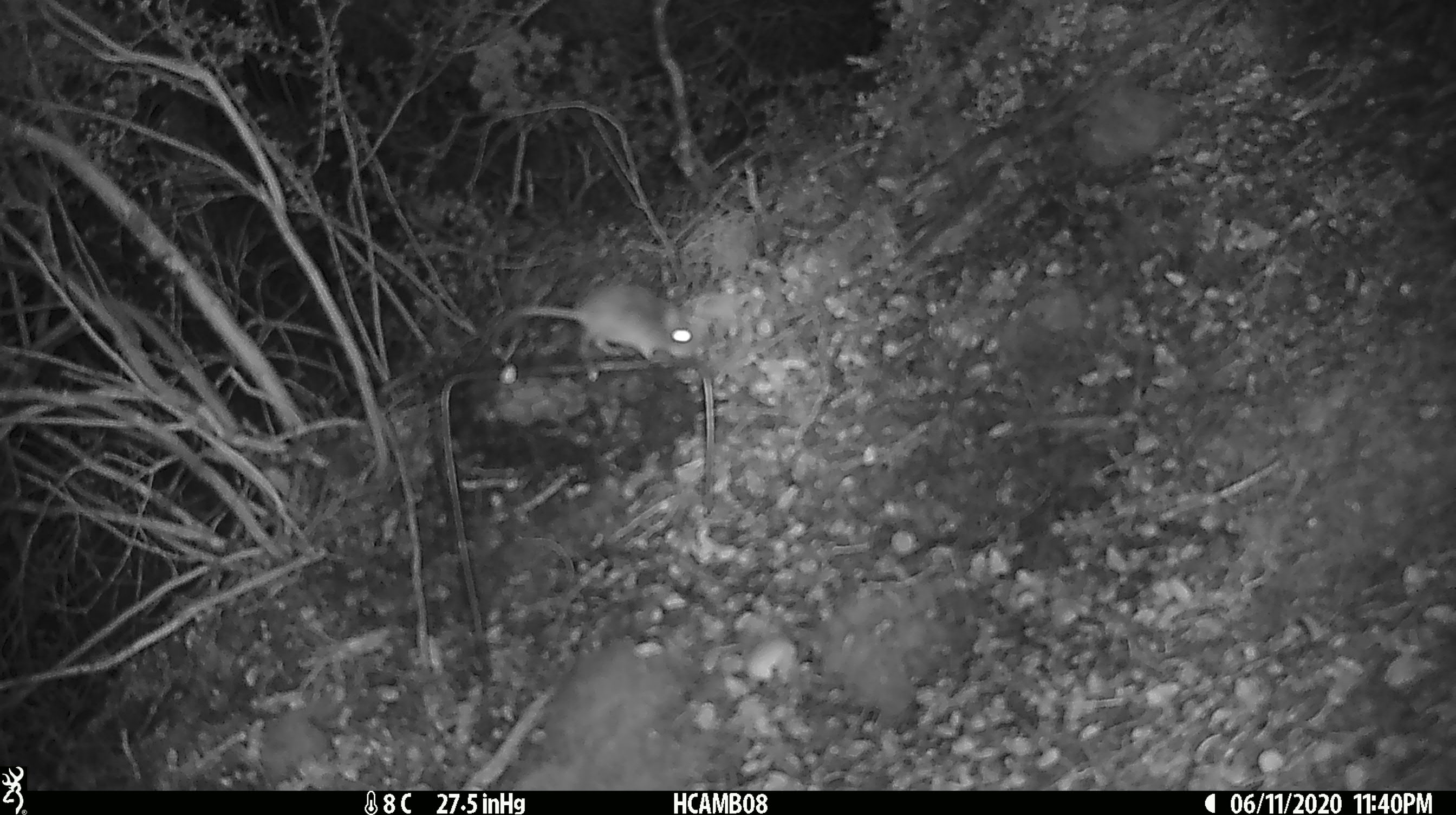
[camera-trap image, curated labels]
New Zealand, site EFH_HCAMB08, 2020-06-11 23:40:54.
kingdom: Animalia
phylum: Chordata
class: Mammalia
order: Rodentia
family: Muridae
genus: Mus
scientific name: Mus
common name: mouse